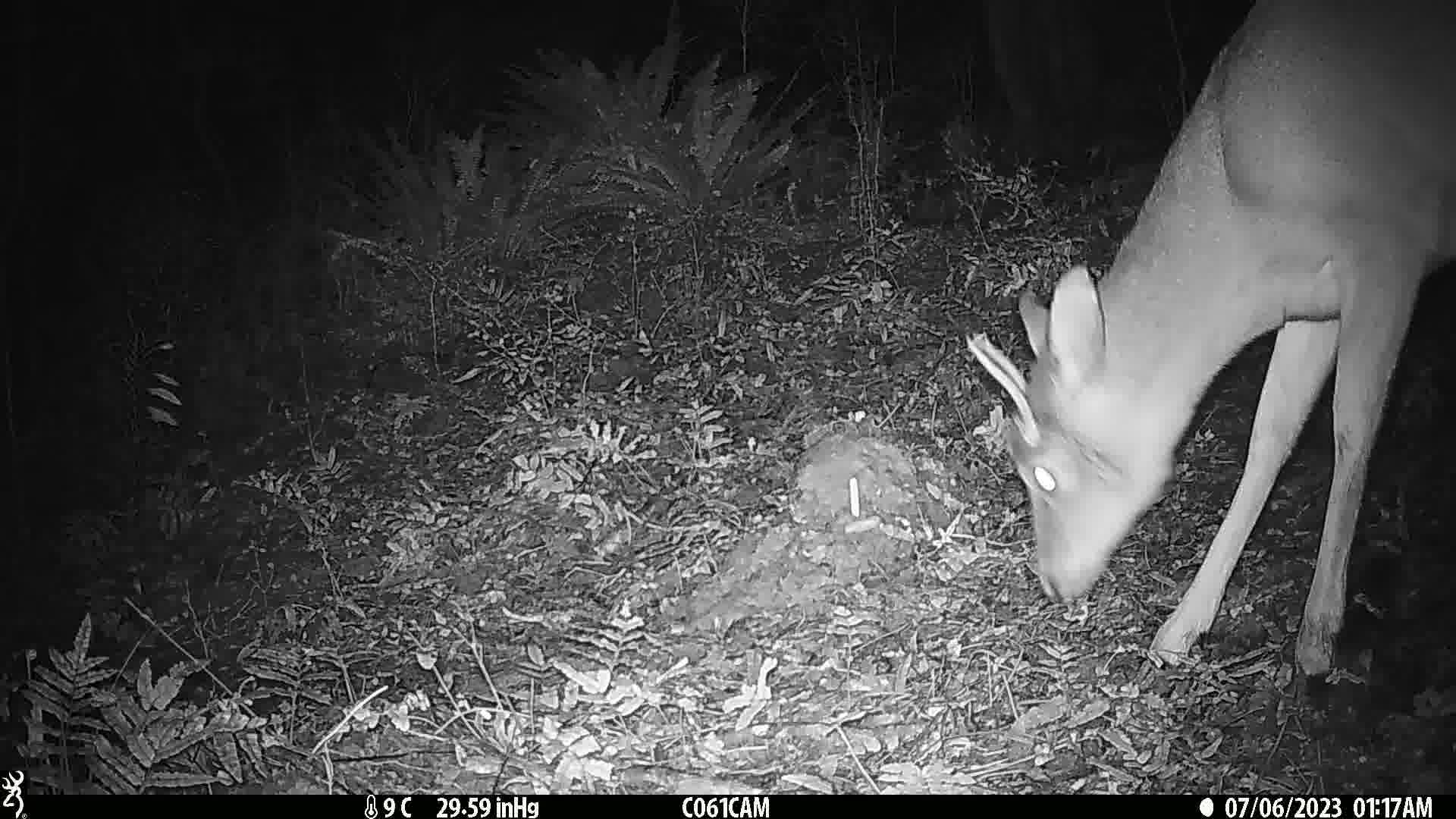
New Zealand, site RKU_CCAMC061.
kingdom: Animalia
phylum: Chordata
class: Mammalia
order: Artiodactyla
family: Cervidae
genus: Odocoileus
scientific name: Odocoileus virginianus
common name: white-tailed deer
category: white tailed deer